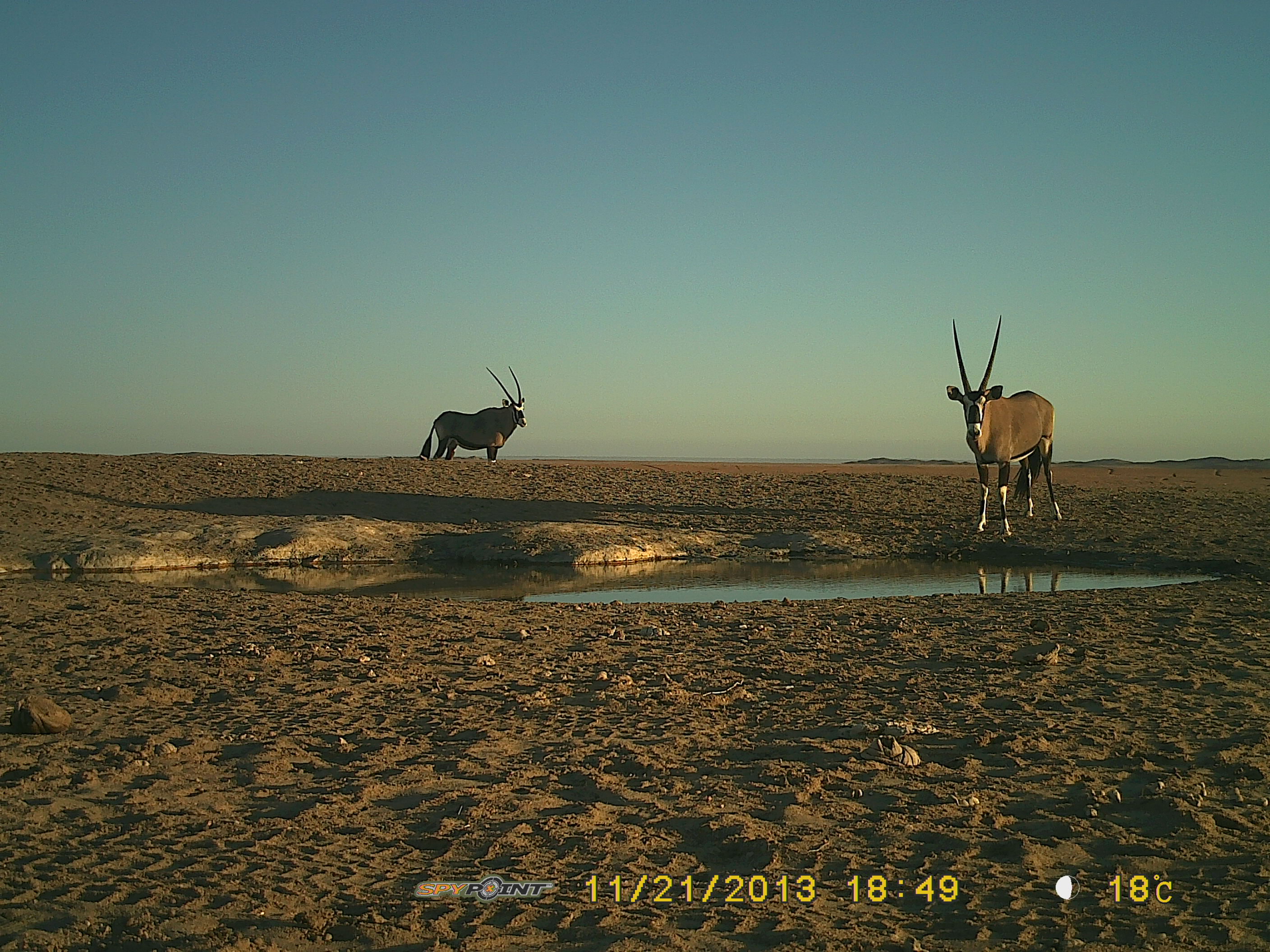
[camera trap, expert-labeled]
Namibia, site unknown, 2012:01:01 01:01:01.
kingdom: Animalia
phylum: Chordata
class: Mammalia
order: Artiodactyla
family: Bovidae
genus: Oryx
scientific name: Oryx gazella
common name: gemsbok